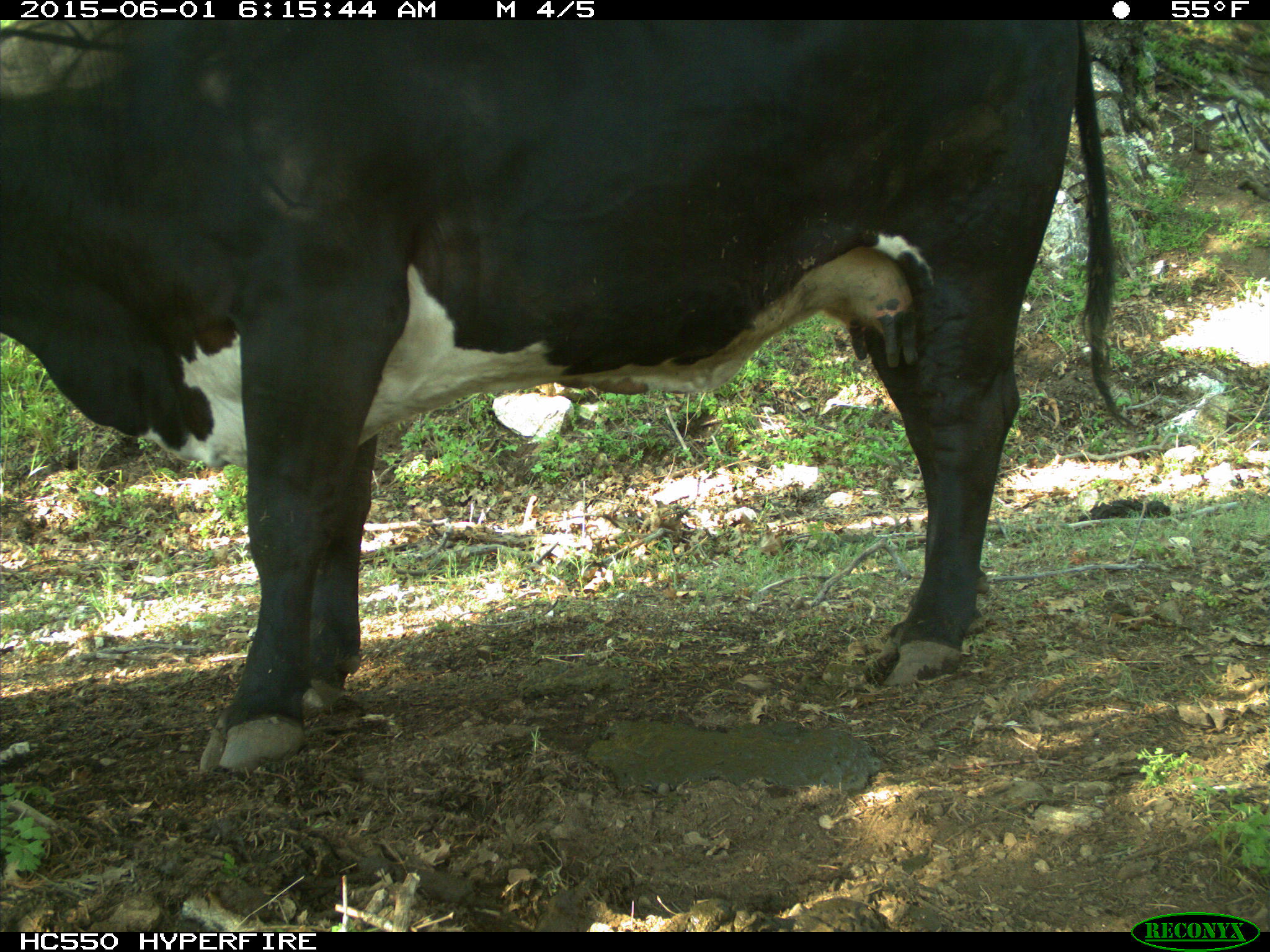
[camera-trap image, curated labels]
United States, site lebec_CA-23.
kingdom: Animalia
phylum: Chordata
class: Mammalia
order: Artiodactyla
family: Bovidae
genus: Bos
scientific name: Bos taurus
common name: domestic cow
Bos taurus (domestic cow).